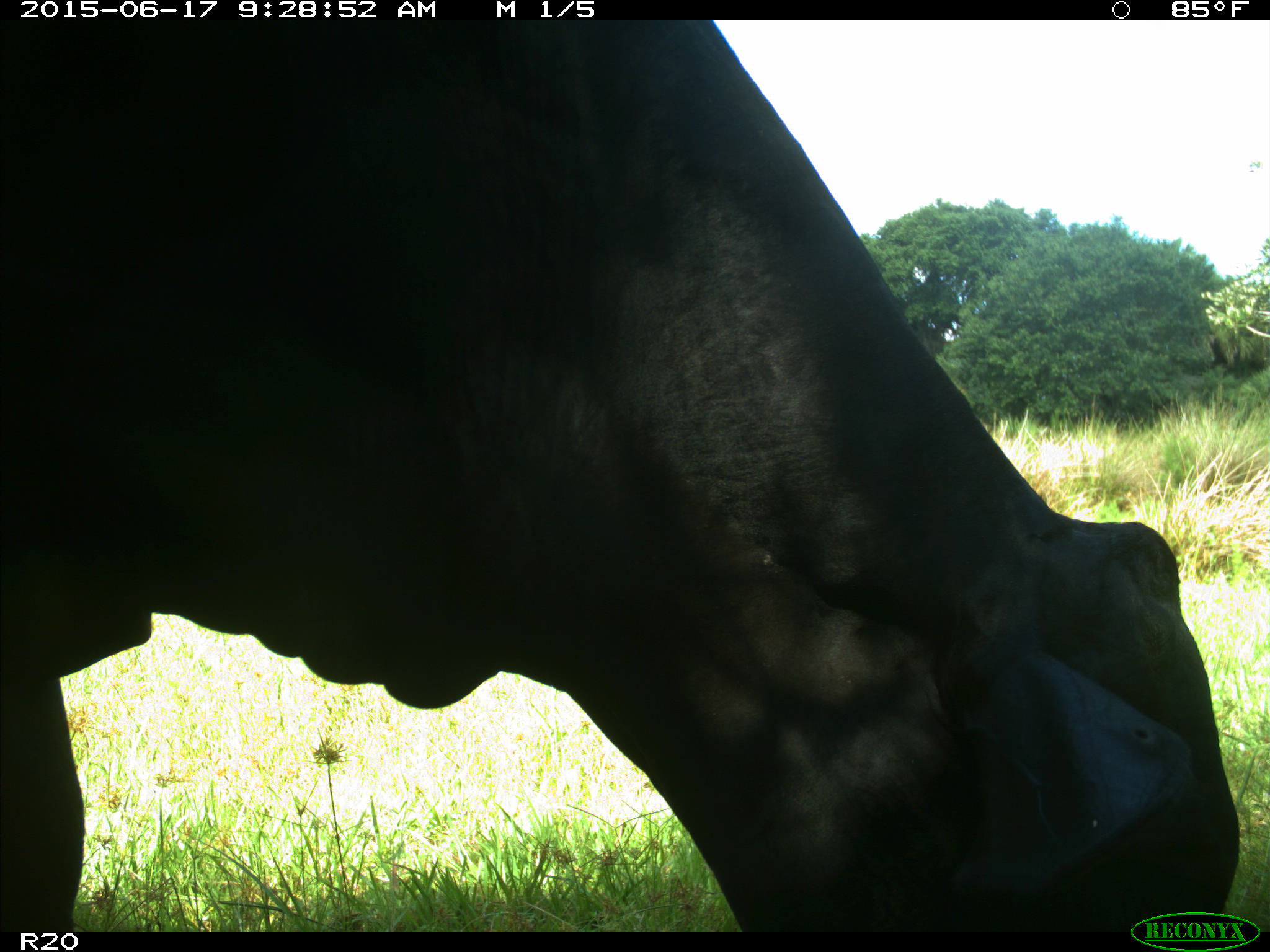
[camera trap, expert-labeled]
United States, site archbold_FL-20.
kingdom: Animalia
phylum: Chordata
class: Mammalia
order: Artiodactyla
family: Bovidae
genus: Bos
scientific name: Bos taurus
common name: domestic cow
Bos taurus (domestic cow).